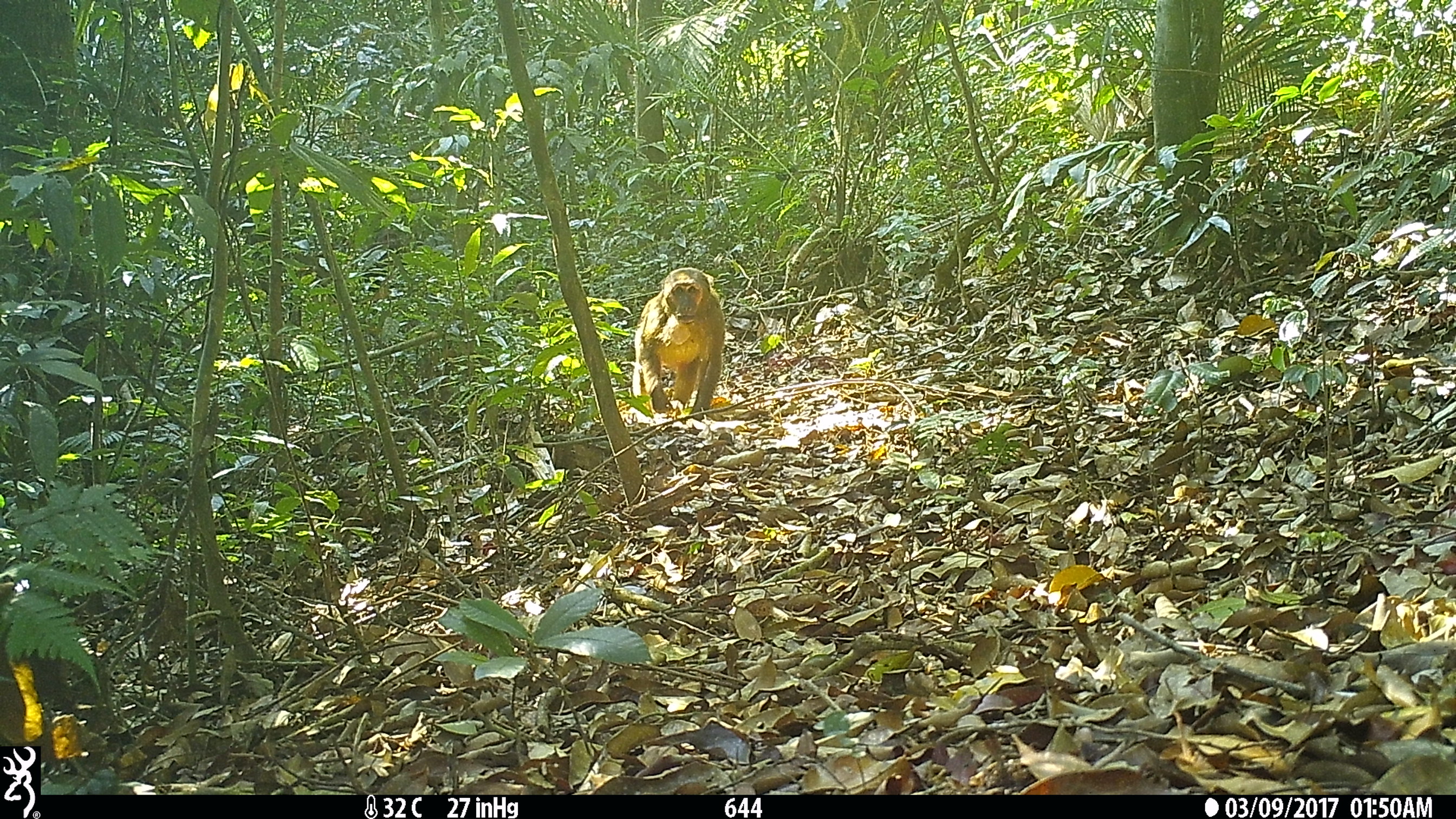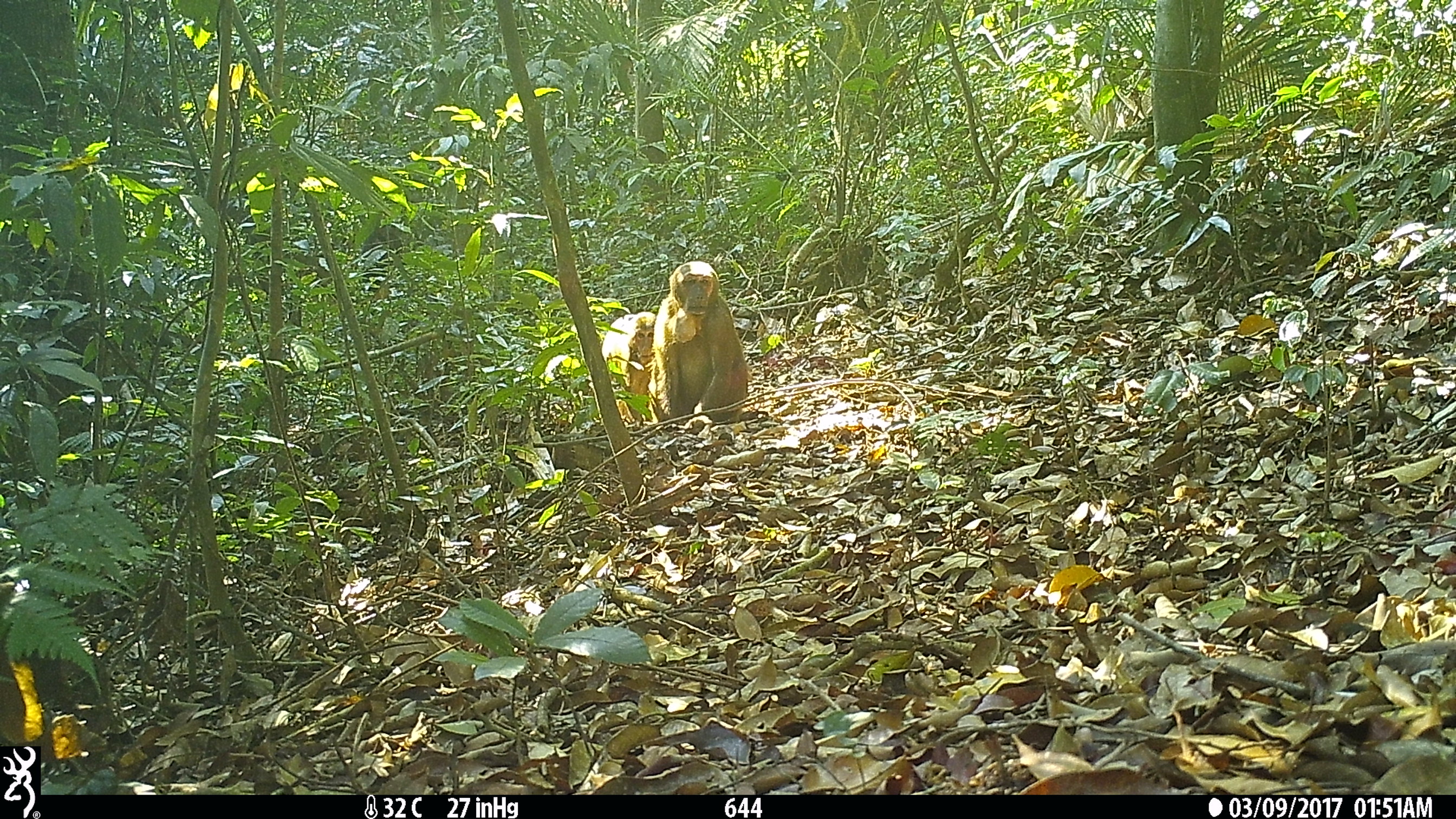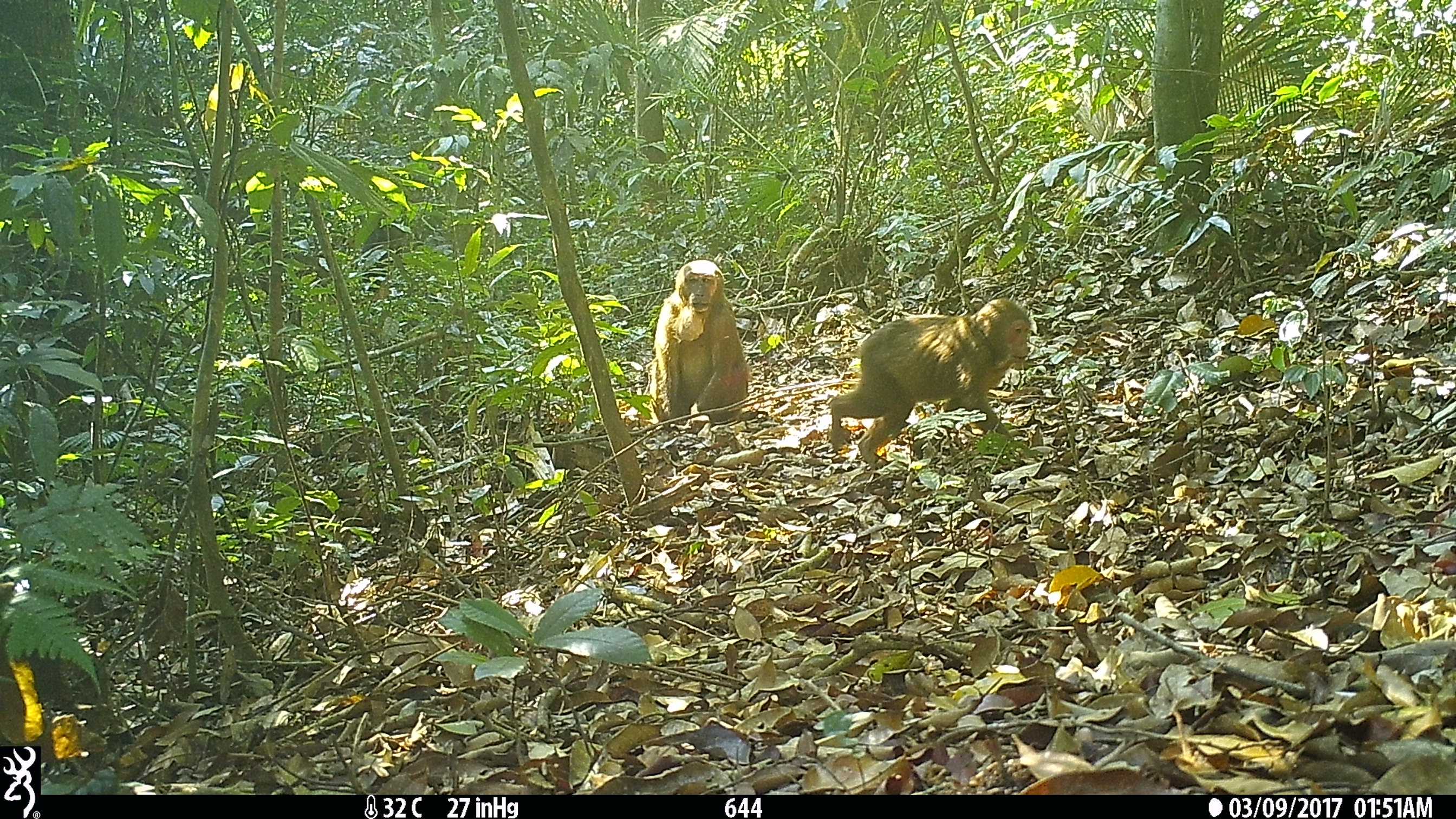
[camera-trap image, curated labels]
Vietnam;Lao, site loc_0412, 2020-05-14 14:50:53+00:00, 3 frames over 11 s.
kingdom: Animalia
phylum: Chordata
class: Mammalia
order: Primates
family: Cercopithecidae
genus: Macaca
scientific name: Macaca arctoides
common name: stump-tailed macaque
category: stump tailed macaque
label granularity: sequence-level